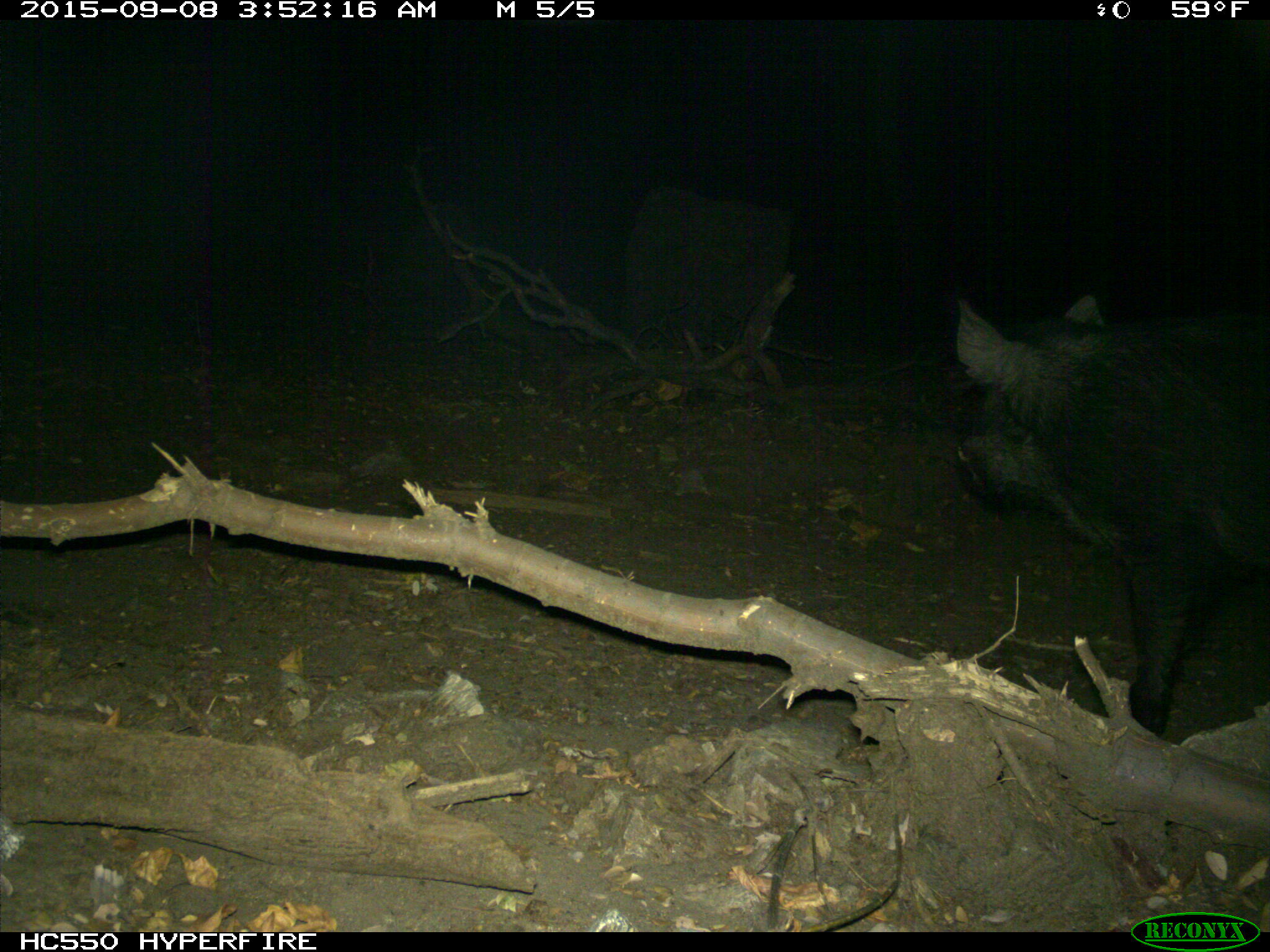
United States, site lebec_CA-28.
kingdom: Animalia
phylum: Chordata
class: Mammalia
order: Artiodactyla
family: Suidae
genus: Sus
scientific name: Sus scrofa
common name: wild boar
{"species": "Sus scrofa (wild boar)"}